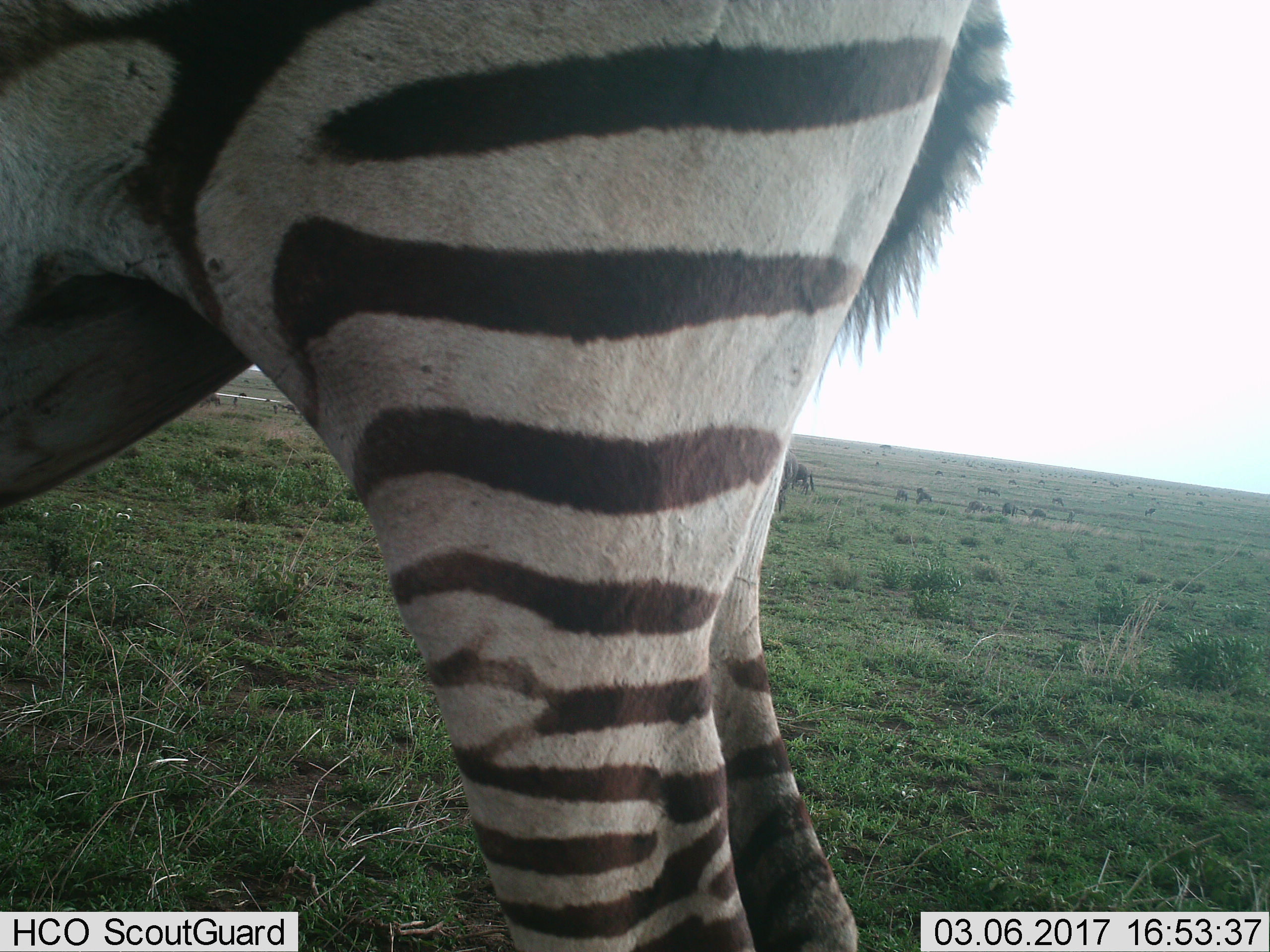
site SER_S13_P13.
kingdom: Animalia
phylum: Chordata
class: Mammalia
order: Perissodactyla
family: Equidae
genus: Equus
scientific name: Equus quagga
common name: plains zebra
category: zebraplains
Zebraplains (plains zebra) (Equus quagga), count 1. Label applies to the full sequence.